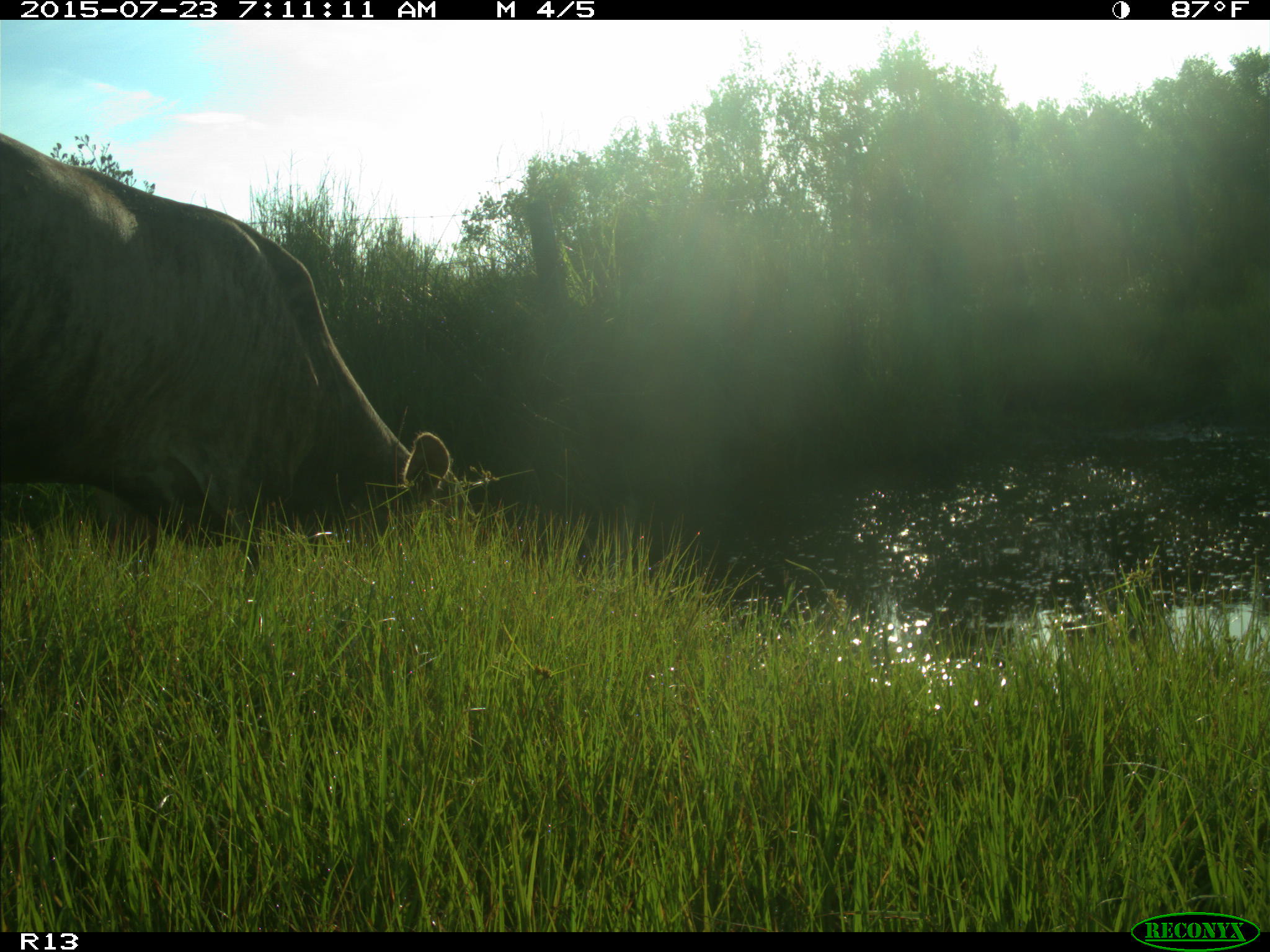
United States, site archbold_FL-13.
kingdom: Animalia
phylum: Chordata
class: Mammalia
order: Artiodactyla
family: Bovidae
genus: Bos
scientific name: Bos taurus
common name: domestic cow